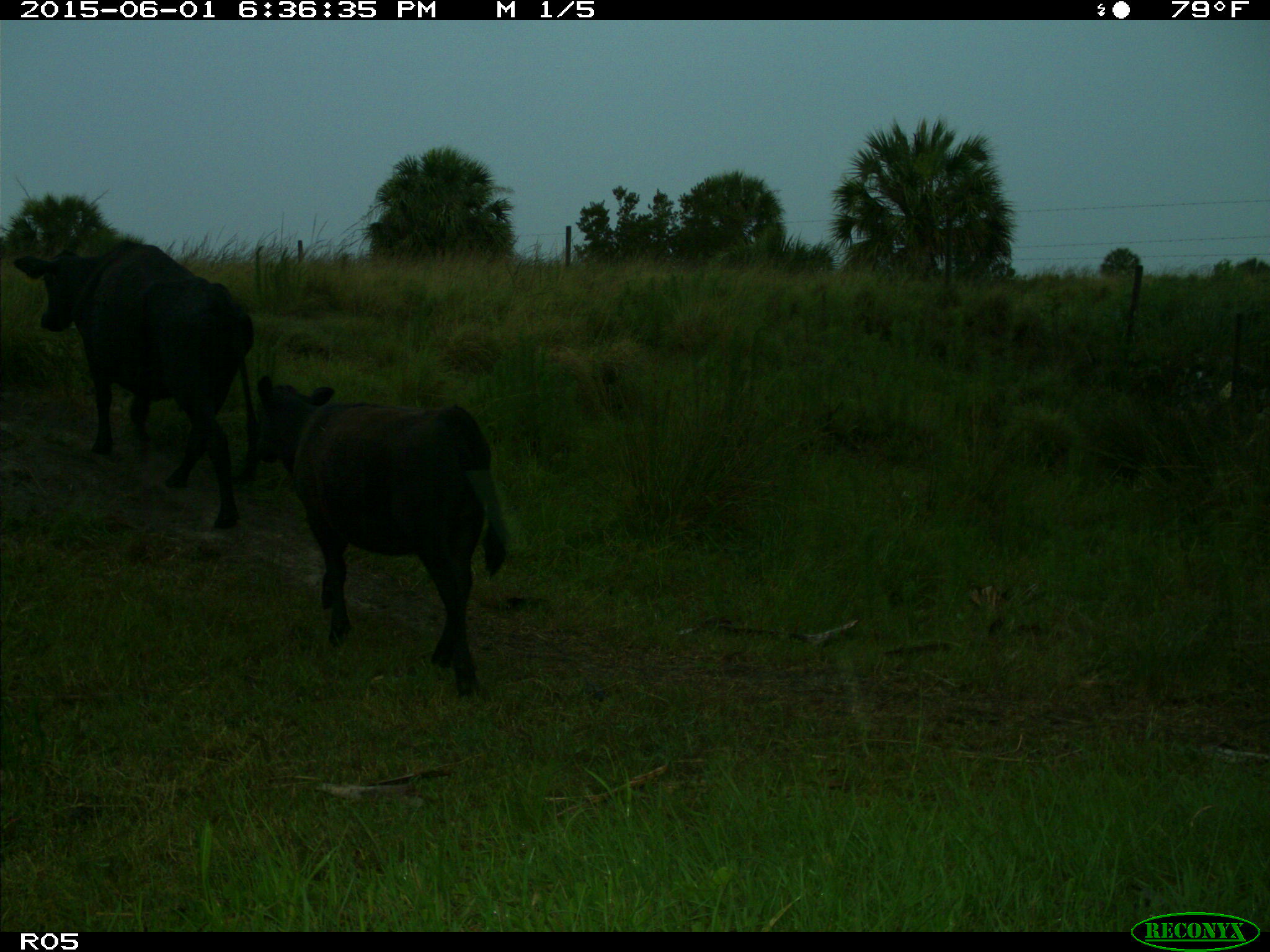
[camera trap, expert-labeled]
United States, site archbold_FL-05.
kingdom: Animalia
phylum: Chordata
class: Mammalia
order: Artiodactyla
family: Bovidae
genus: Bos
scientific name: Bos taurus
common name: domestic cow